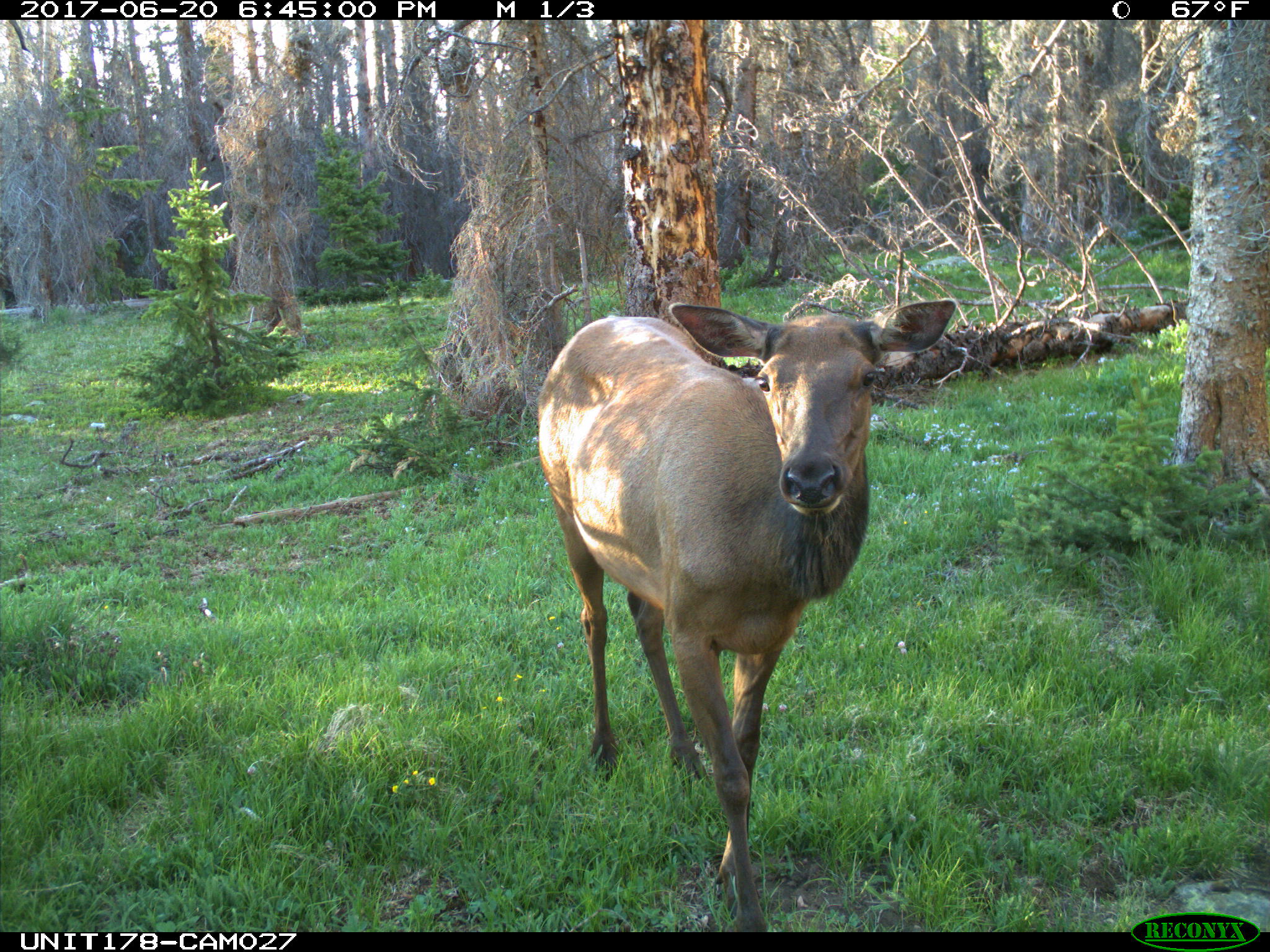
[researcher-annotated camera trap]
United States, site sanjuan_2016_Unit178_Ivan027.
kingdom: Animalia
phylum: Chordata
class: Mammalia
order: Artiodactyla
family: Cervidae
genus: Cervus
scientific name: Cervus elaphus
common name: red deer